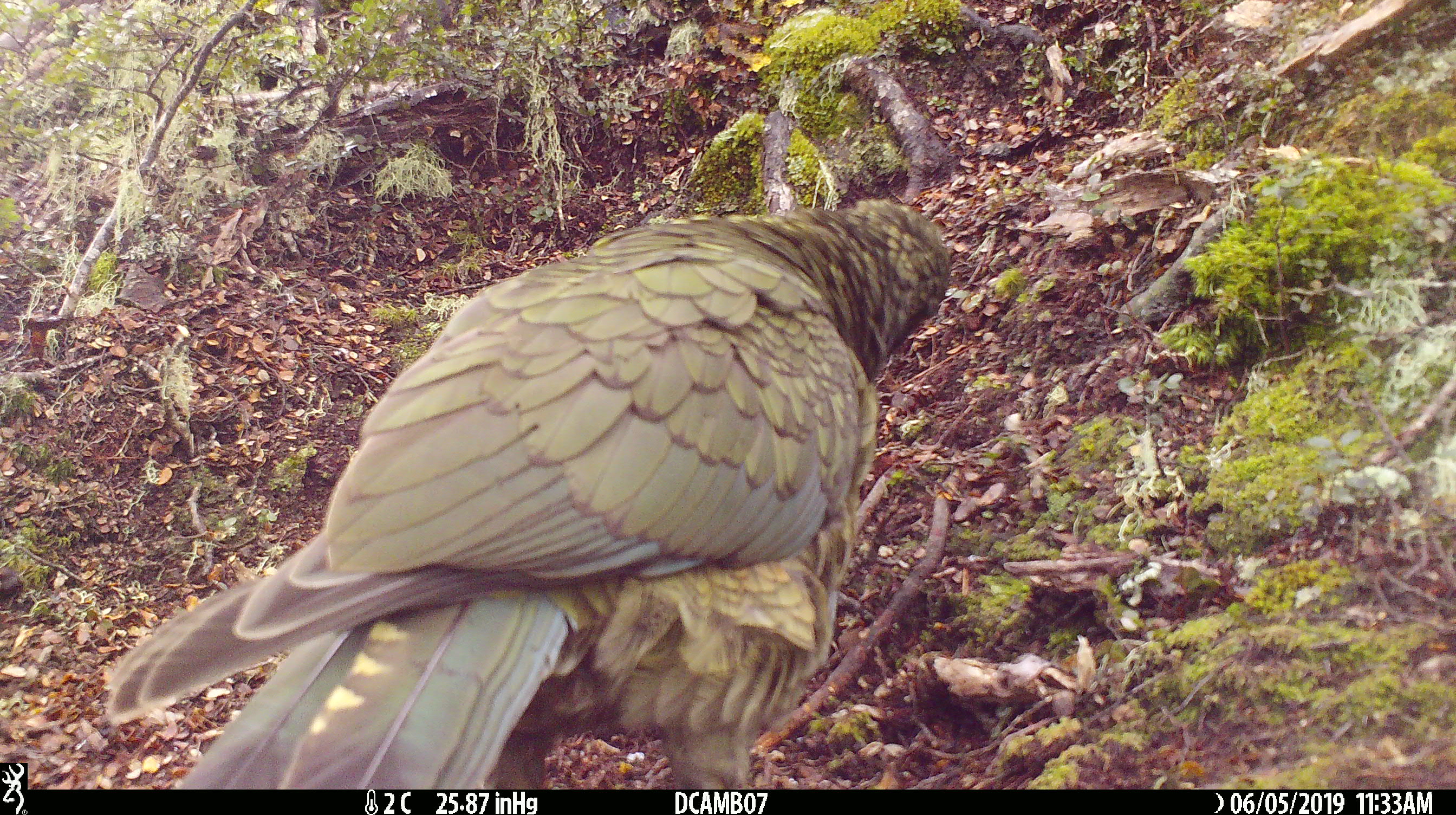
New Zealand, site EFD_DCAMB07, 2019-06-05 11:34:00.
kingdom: Animalia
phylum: Chordata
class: Aves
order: Psittaciformes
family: Strigopidae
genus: Nestor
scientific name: Nestor notabilis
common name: kea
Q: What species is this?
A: Kea (Nestor notabilis).